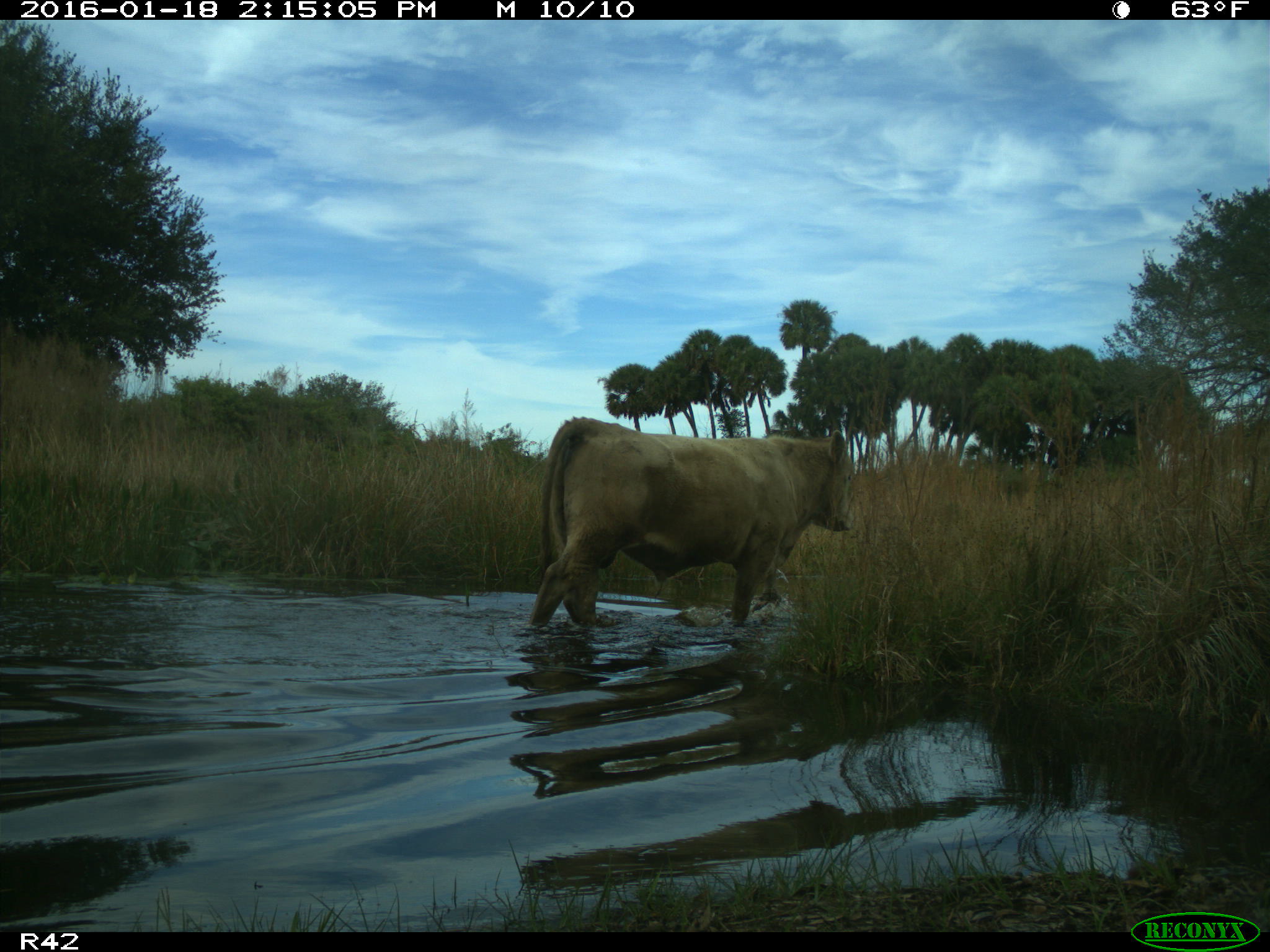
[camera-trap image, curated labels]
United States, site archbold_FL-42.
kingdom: Animalia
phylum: Chordata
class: Mammalia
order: Artiodactyla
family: Bovidae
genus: Bos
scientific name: Bos taurus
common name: domestic cow